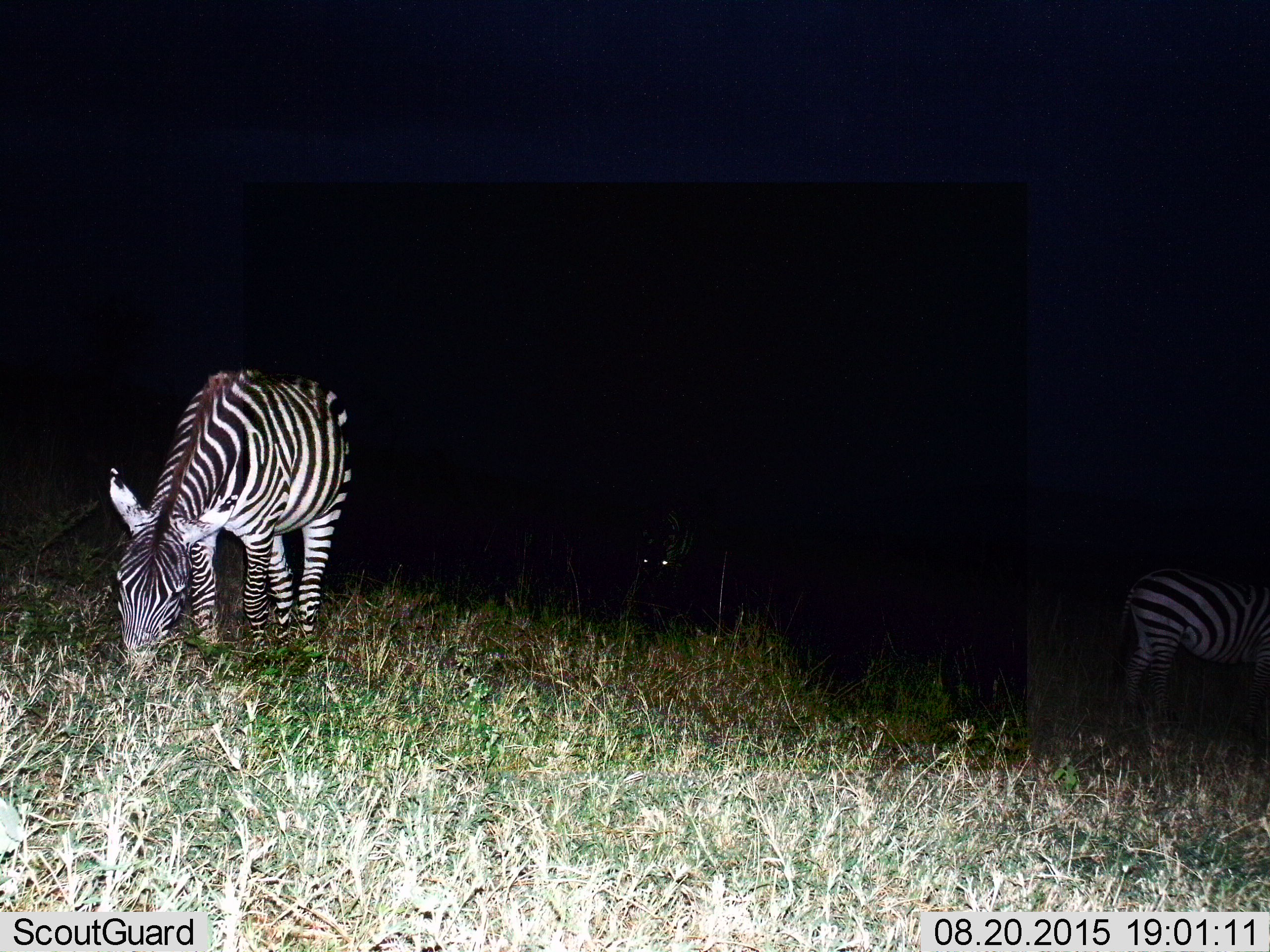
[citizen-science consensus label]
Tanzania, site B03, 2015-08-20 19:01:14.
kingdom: Animalia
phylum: Chordata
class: Mammalia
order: Perissodactyla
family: Equidae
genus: Equus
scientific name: Equus quagga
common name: plains zebra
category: zebra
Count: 3.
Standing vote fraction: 30%.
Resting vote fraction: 0%.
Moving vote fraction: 5%.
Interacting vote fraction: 5%.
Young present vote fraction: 0%.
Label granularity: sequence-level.